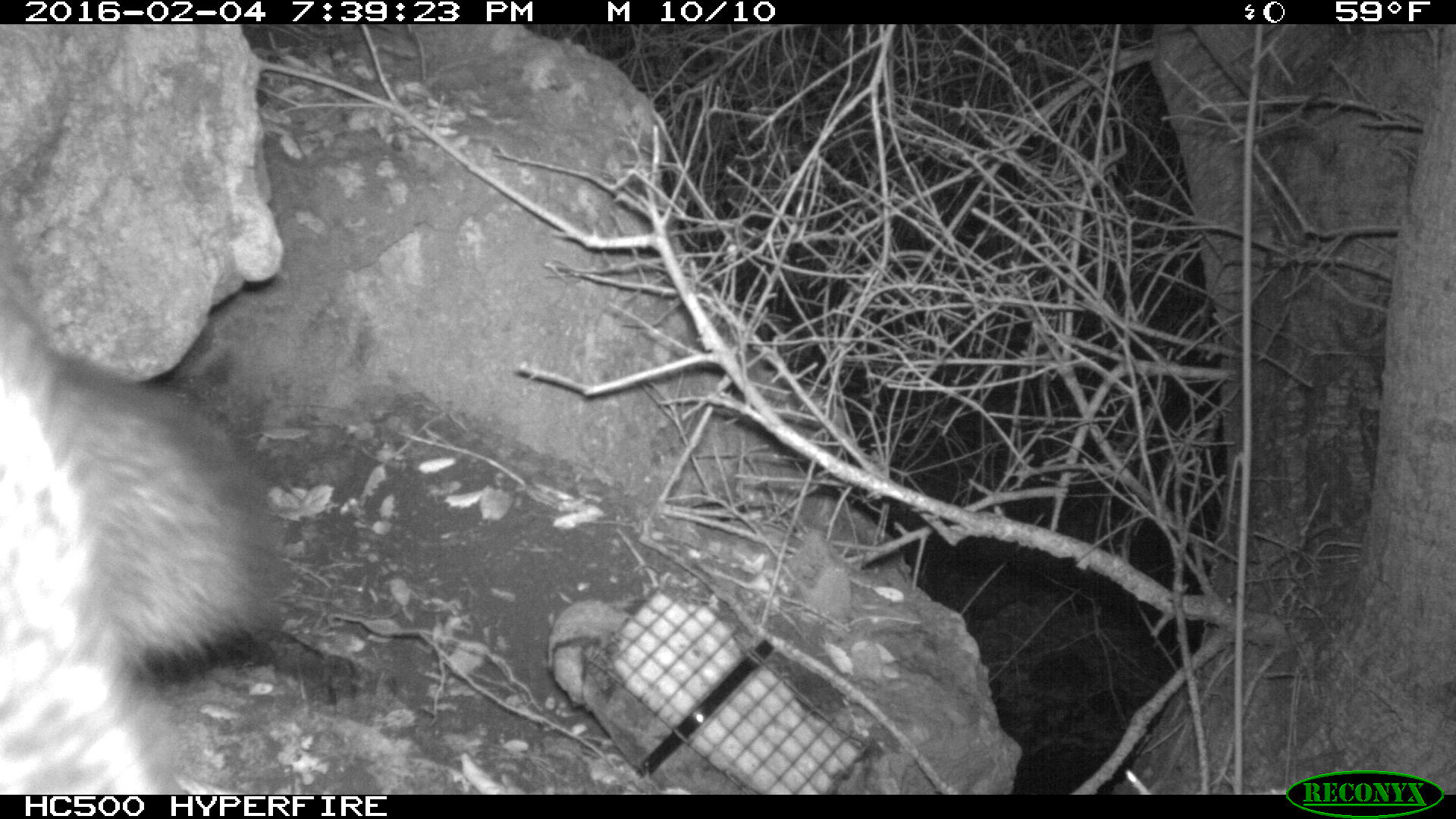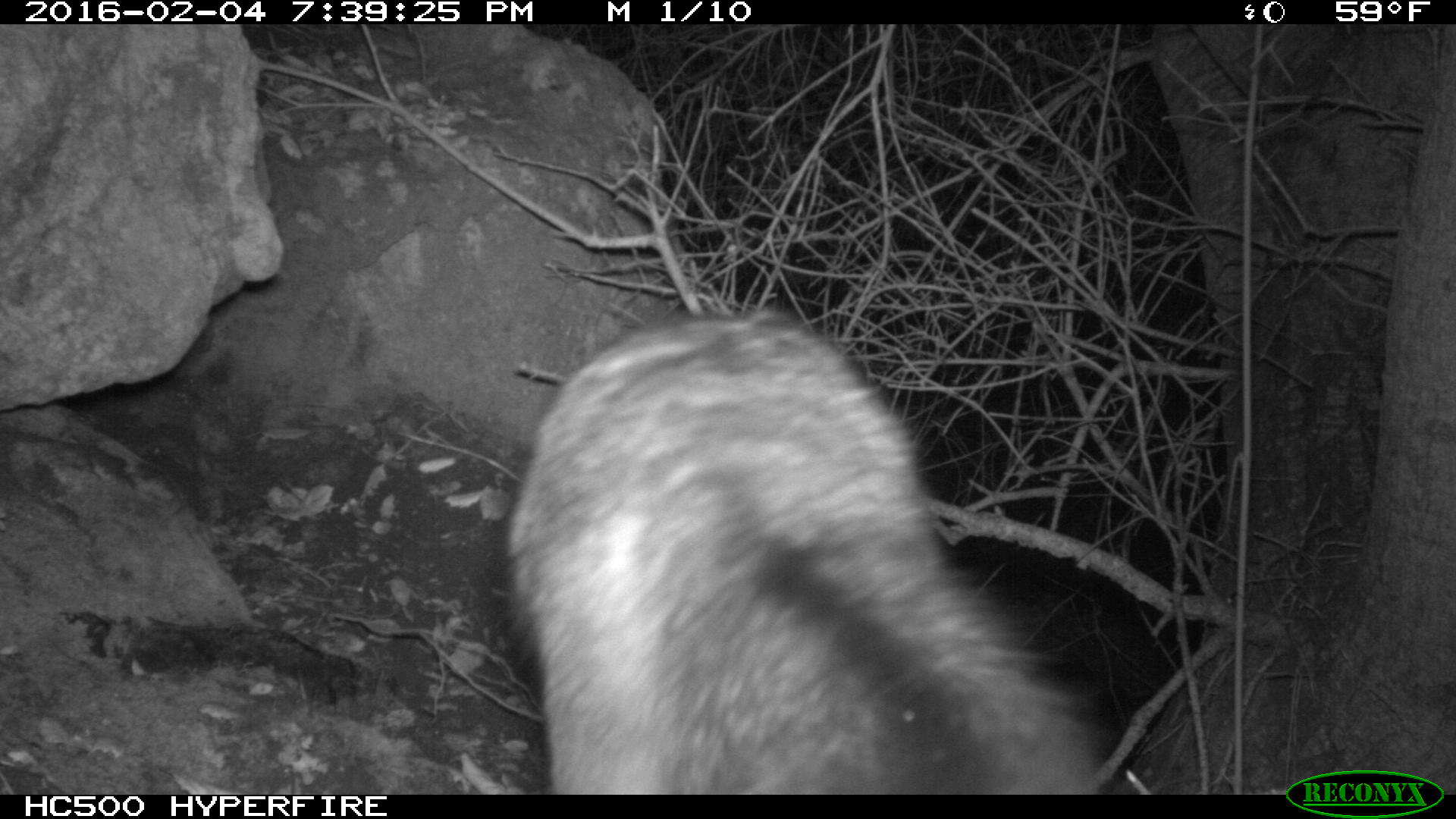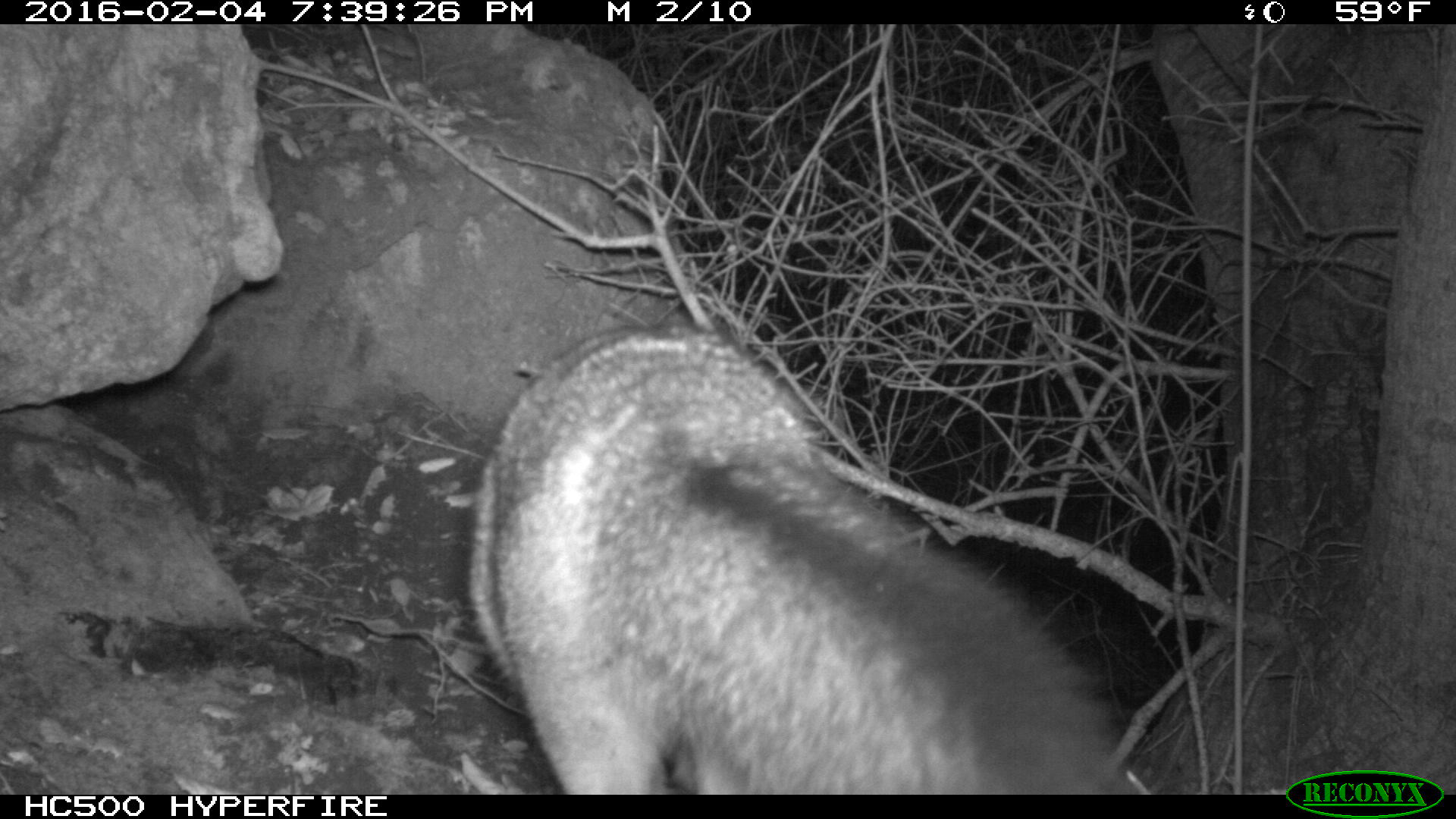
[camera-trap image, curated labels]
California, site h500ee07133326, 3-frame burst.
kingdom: Animalia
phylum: Chordata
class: Mammalia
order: Carnivora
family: Canidae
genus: Urocyon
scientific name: Urocyon littoralis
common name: island fox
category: fox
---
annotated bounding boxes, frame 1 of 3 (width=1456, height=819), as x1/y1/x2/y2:
fox: 0/277/284/794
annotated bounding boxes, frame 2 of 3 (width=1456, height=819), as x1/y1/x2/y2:
fox: 501/303/1100/795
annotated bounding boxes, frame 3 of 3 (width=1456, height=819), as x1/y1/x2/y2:
fox: 464/325/1138/793